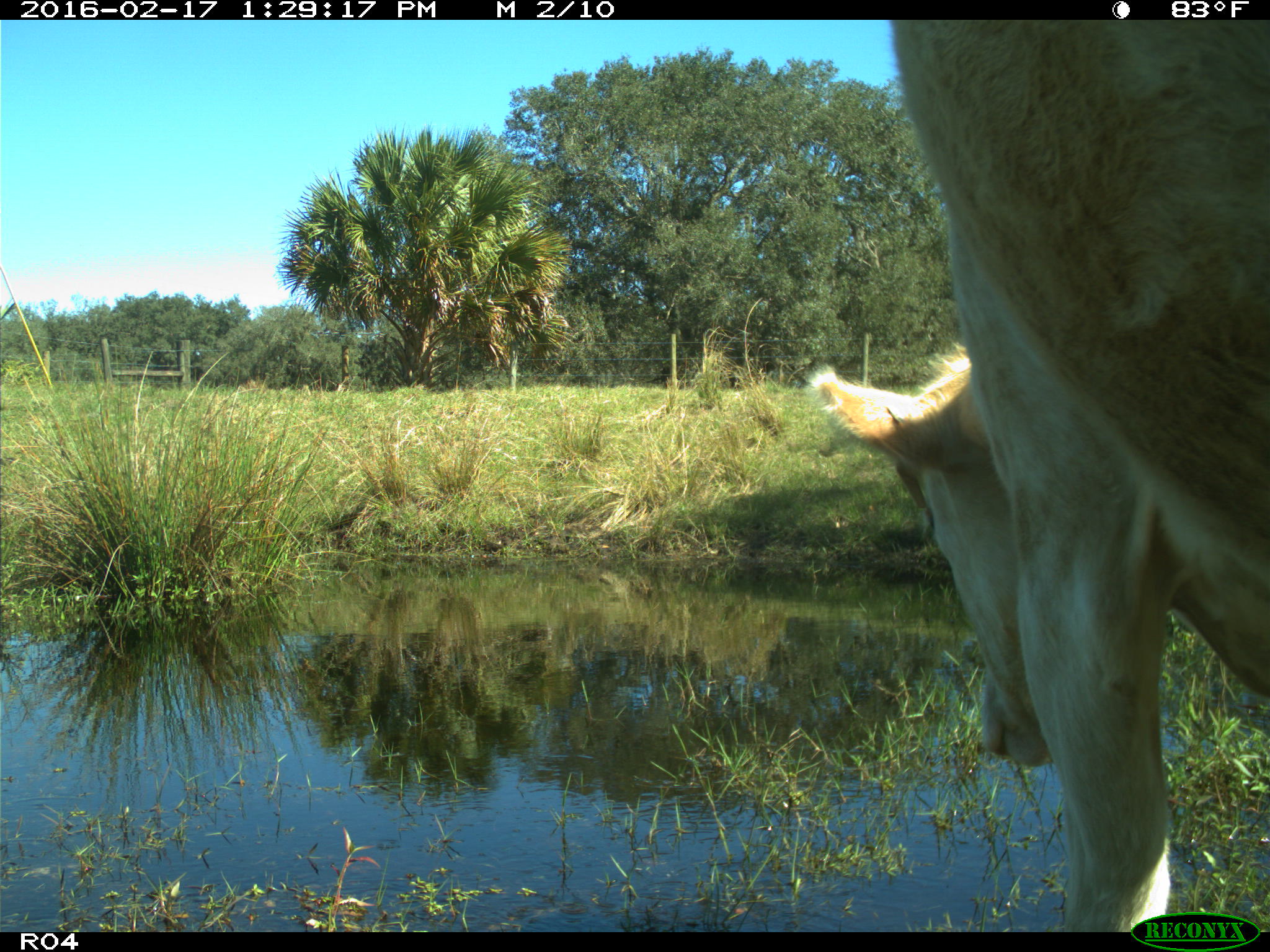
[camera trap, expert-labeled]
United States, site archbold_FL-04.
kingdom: Animalia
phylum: Chordata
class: Mammalia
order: Artiodactyla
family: Bovidae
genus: Bos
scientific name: Bos taurus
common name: domestic cow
Bos taurus (domestic cow).